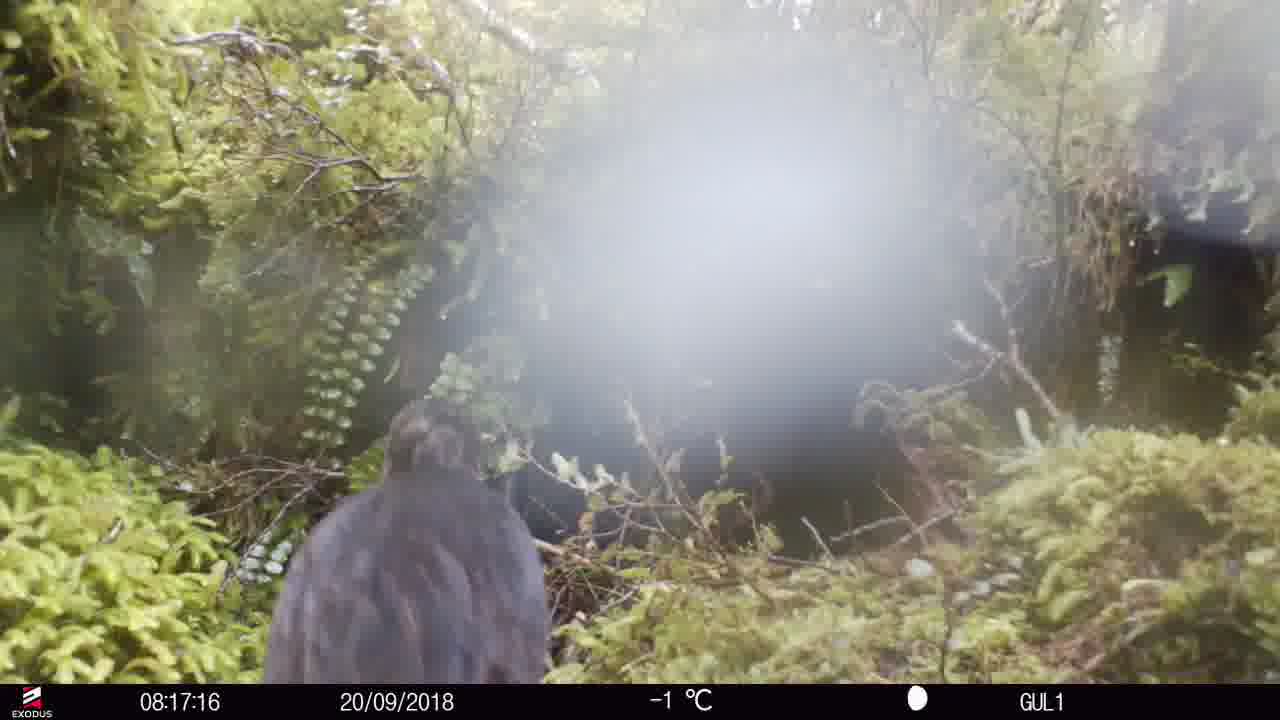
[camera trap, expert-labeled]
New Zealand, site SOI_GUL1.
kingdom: Animalia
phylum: Chordata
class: Aves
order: Gruiformes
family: Rallidae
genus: Gallirallus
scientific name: Gallirallus australis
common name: weka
Weka (Gallirallus australis).